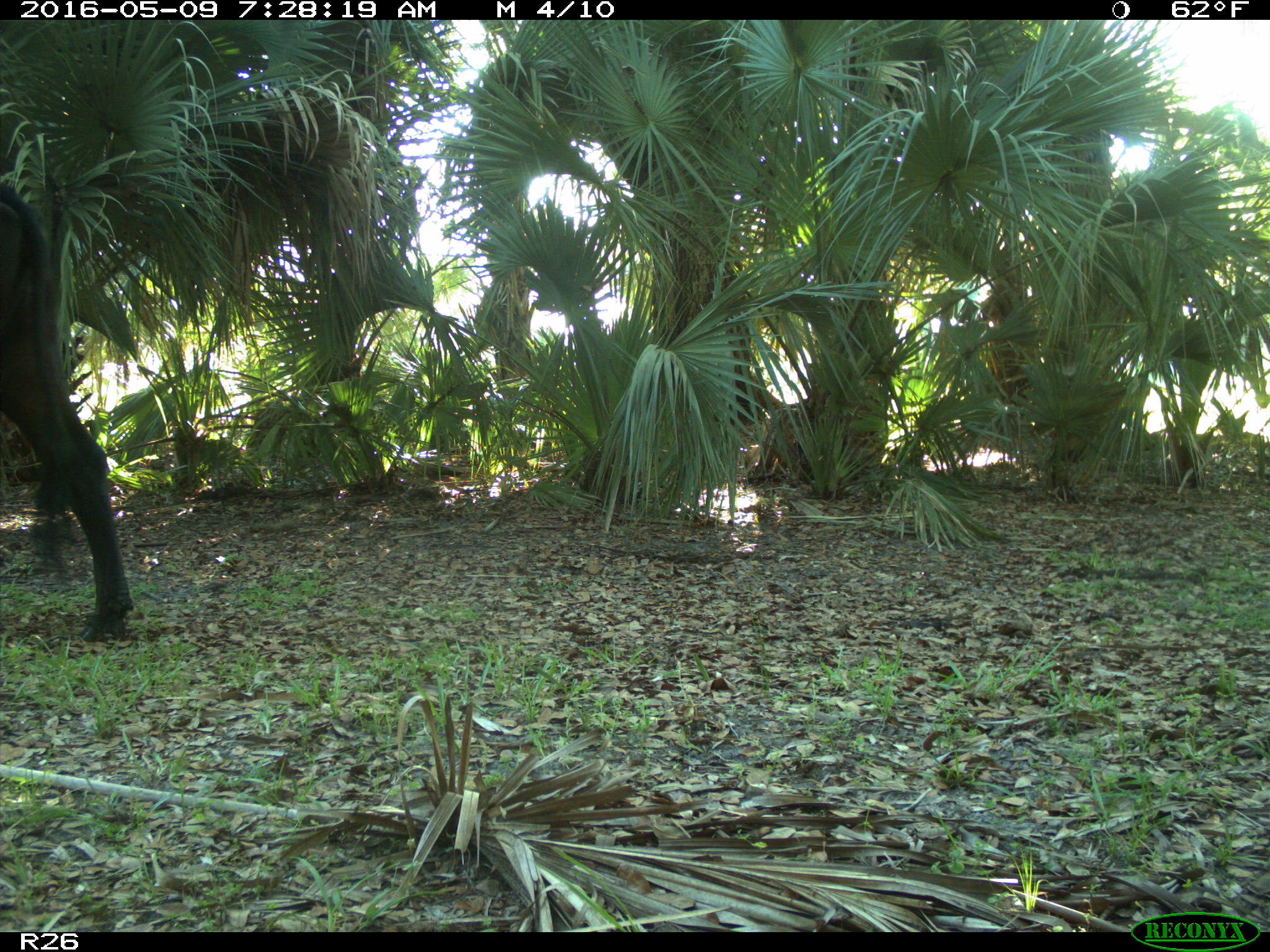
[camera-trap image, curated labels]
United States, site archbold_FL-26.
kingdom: Animalia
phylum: Chordata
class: Mammalia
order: Artiodactyla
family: Bovidae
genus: Bos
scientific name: Bos taurus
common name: domestic cow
Bos taurus (domestic cow).